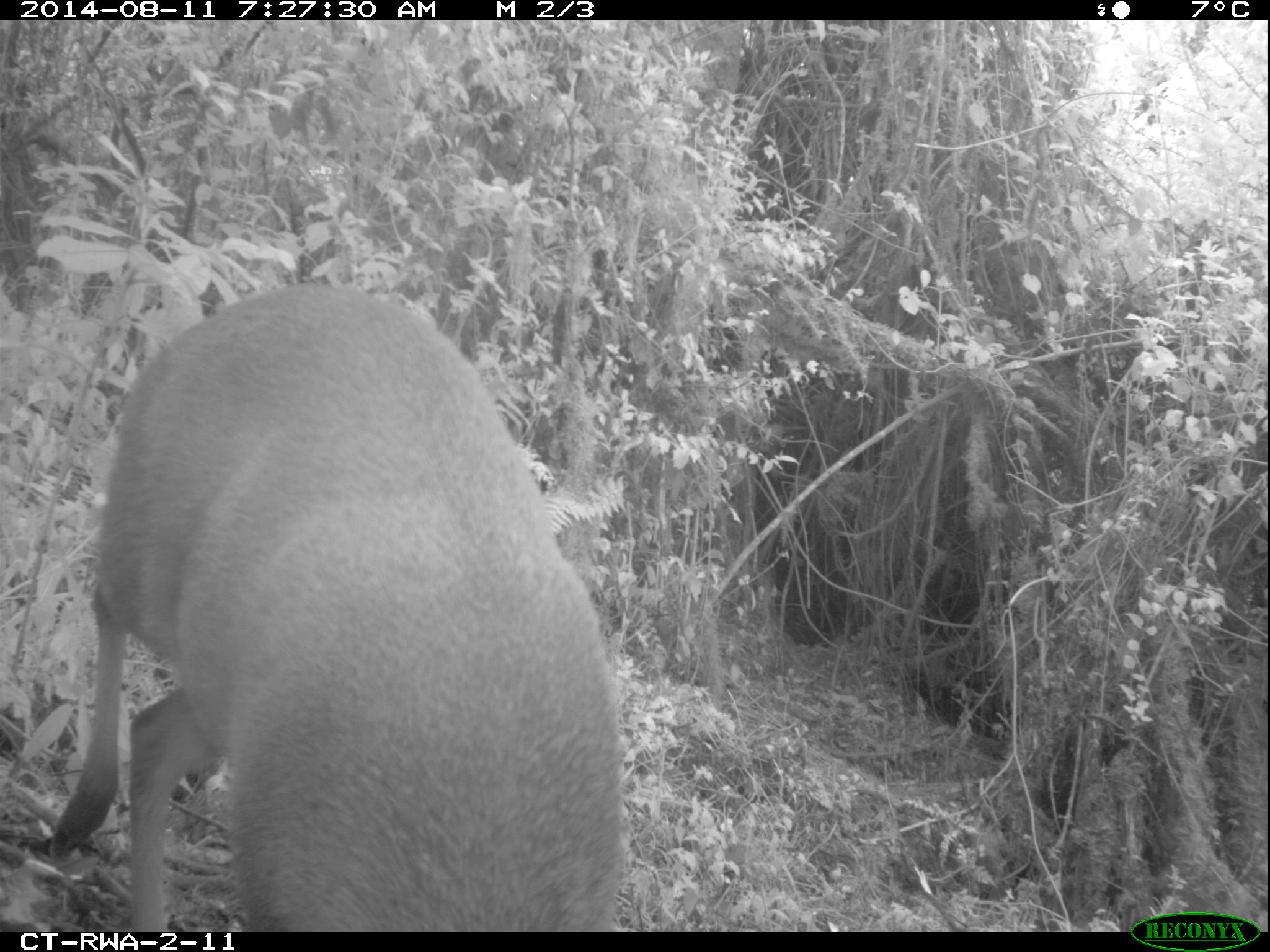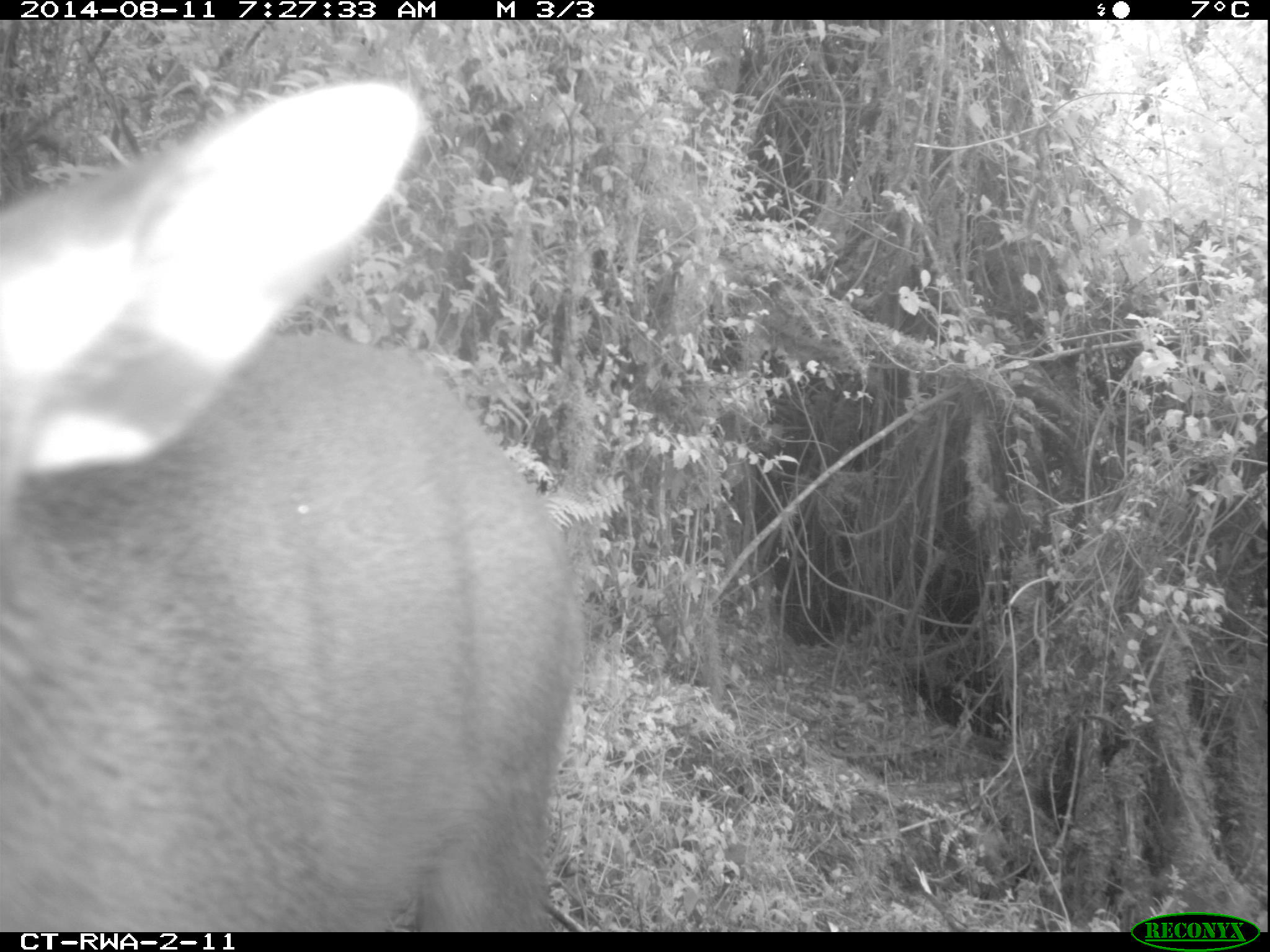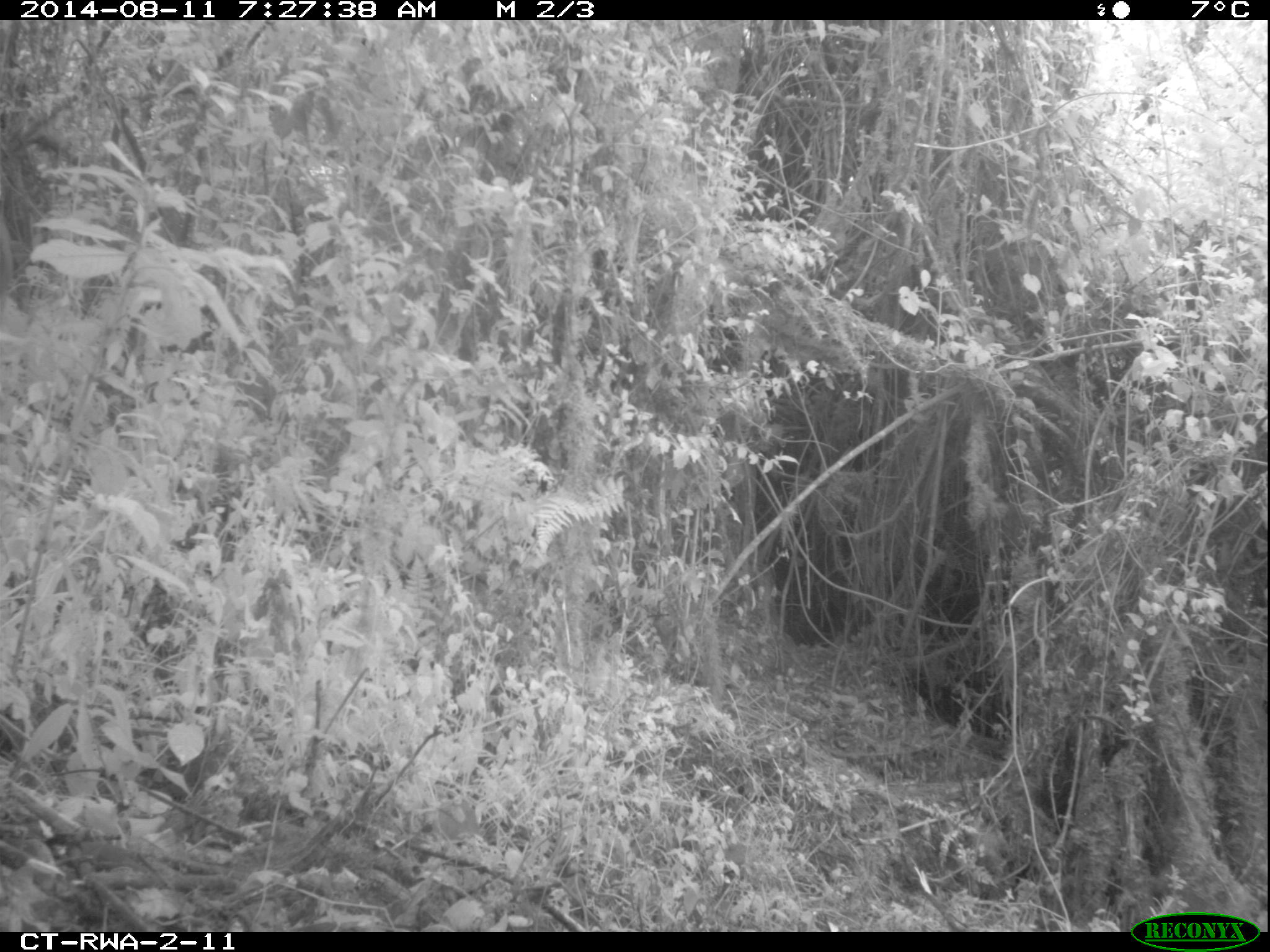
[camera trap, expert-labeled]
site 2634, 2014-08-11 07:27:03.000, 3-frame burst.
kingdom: Animalia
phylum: Chordata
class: Mammalia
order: Artiodactyla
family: Bovidae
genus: Cephalophus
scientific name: Cephalophus nigrifrons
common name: black-fronted duiker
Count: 1.